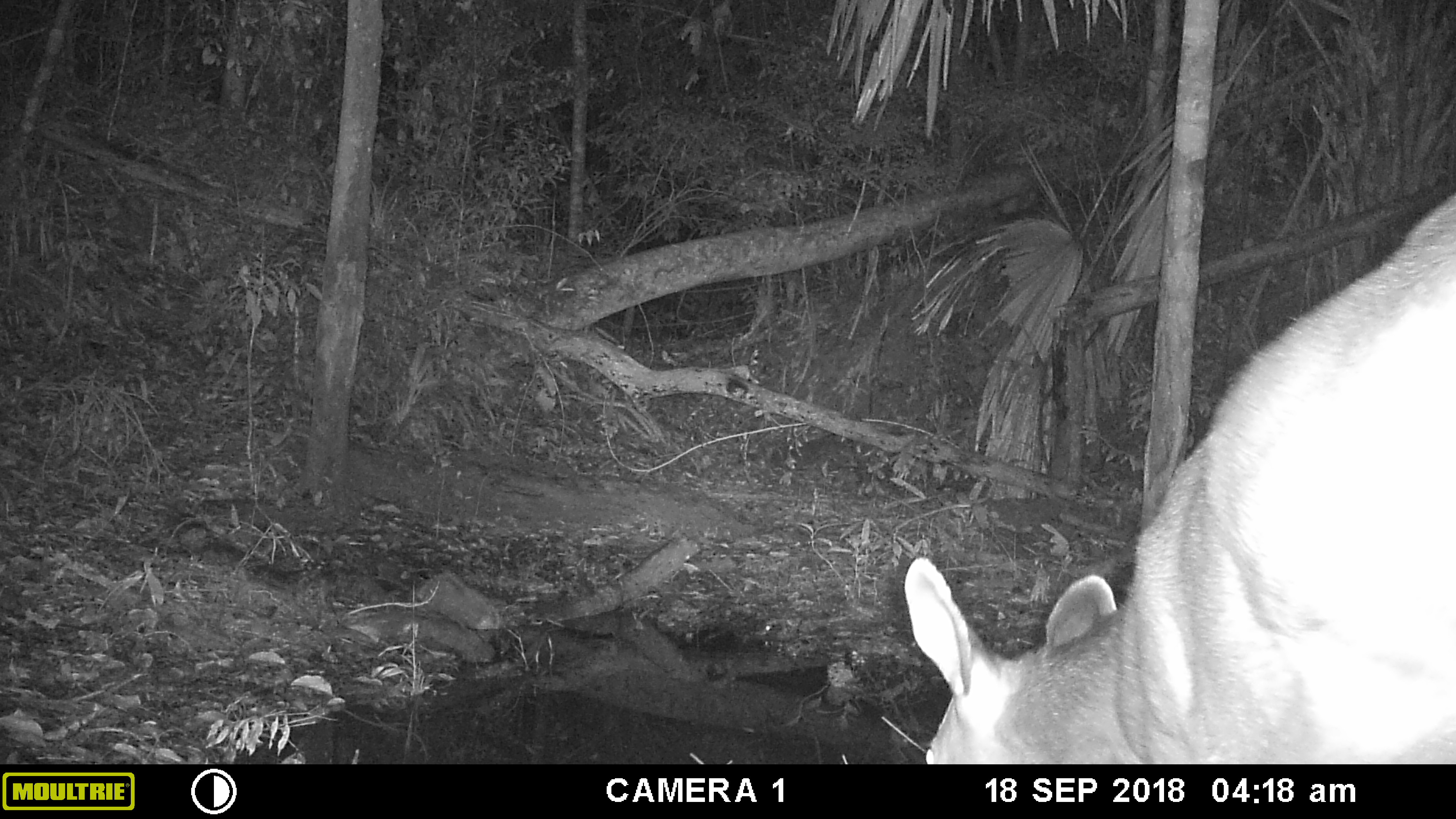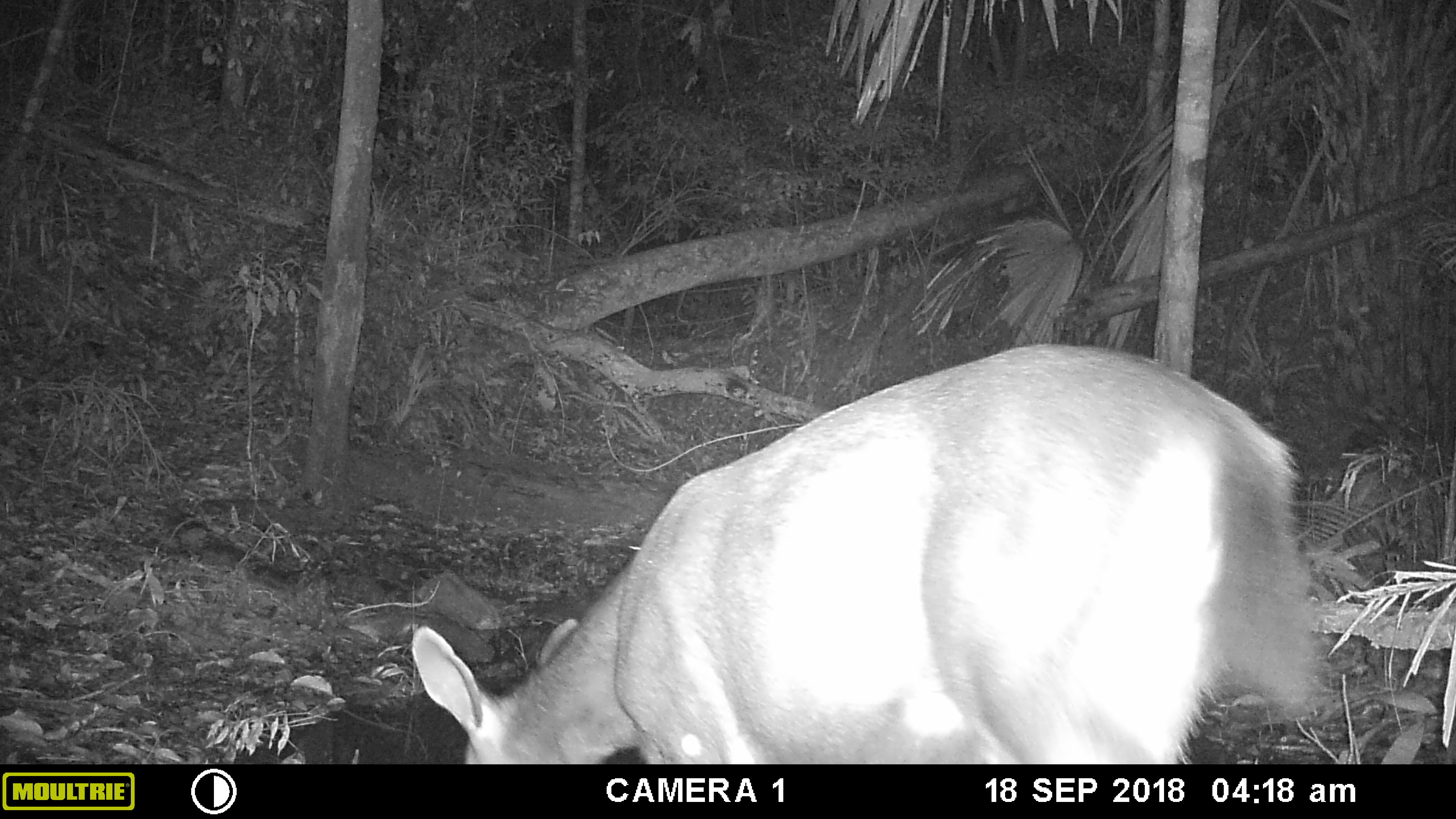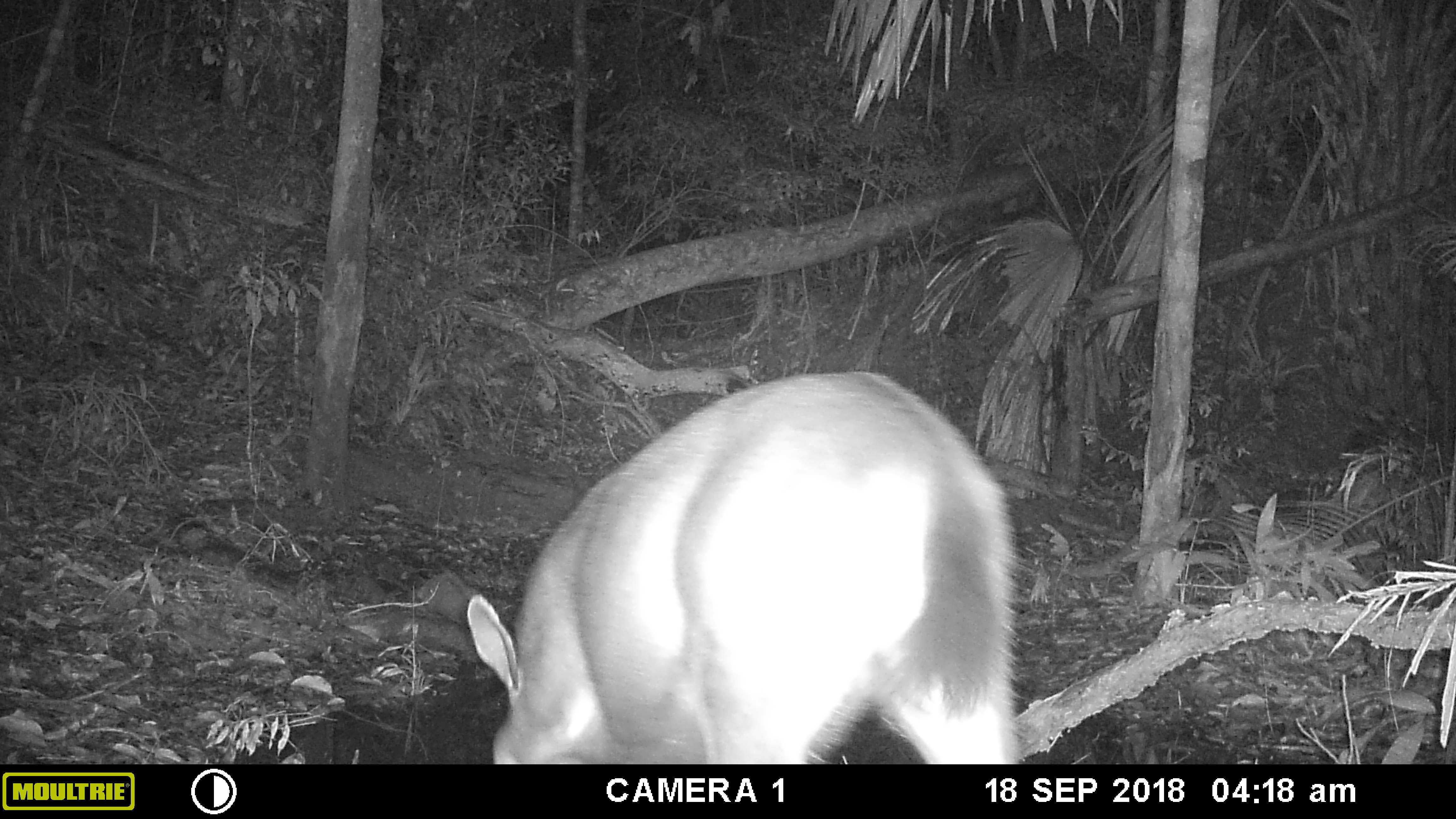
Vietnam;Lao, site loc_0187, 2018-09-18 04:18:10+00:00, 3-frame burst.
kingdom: Animalia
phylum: Chordata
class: Mammalia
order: Artiodactyla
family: Cervidae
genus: Rusa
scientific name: Rusa unicolor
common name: sambar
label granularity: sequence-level